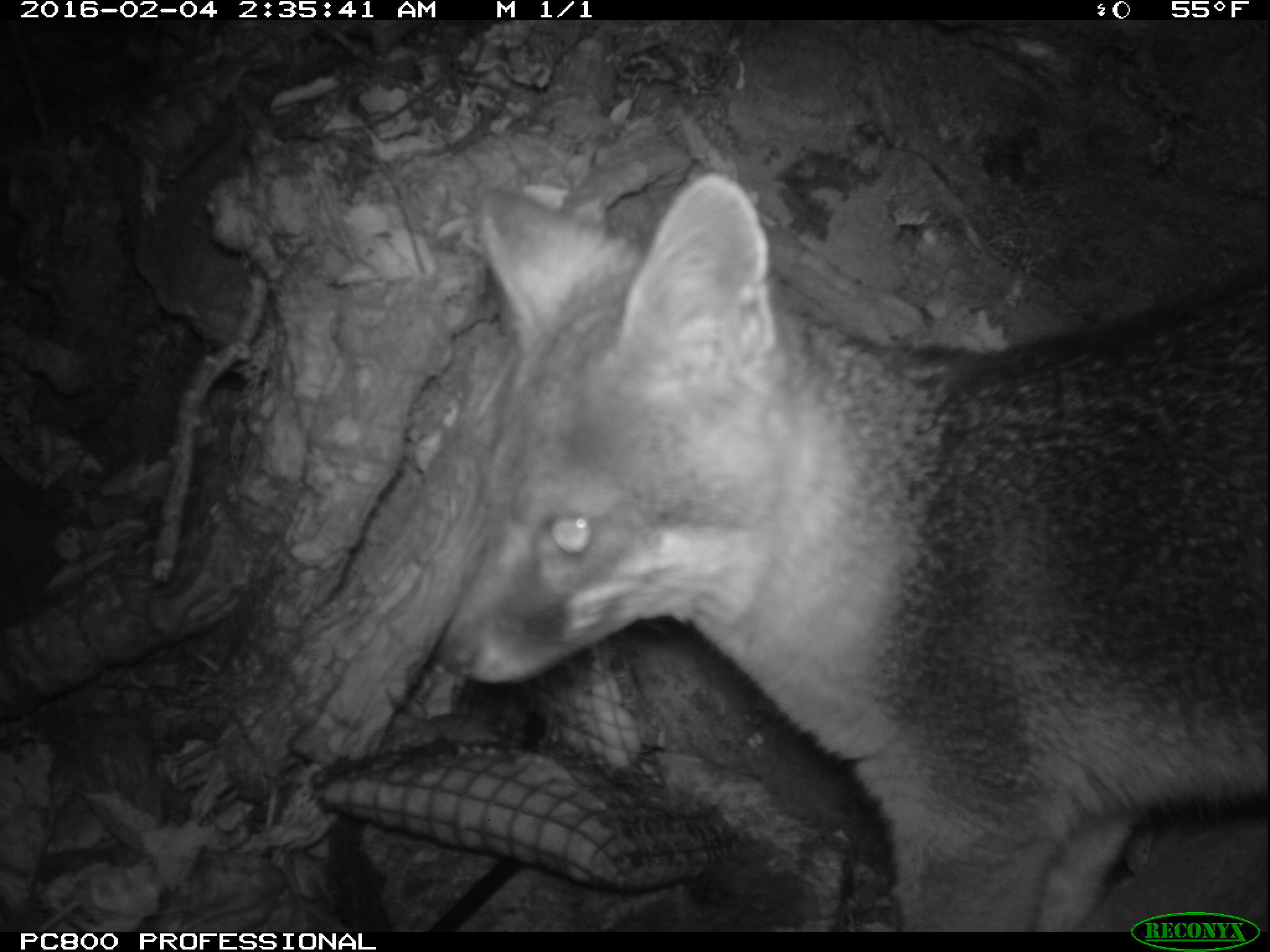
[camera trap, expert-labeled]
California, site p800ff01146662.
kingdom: Animalia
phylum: Chordata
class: Mammalia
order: Carnivora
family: Canidae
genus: Urocyon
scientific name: Urocyon littoralis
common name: island fox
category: fox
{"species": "fox (island fox) (Urocyon littoralis)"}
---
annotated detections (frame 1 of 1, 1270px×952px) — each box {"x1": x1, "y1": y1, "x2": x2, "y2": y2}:
fox: {"x1": 432, "y1": 170, "x2": 1269, "y2": 930}